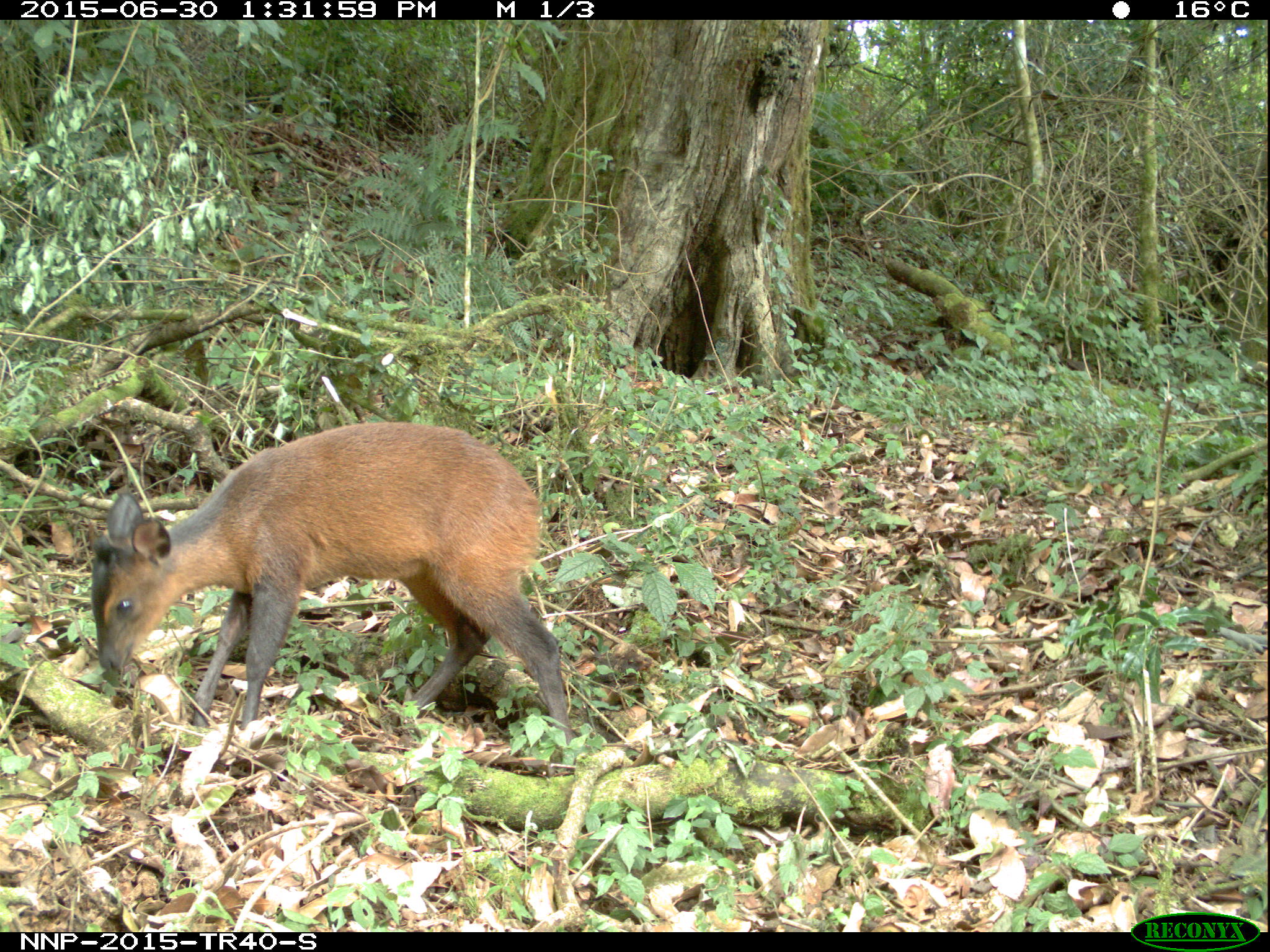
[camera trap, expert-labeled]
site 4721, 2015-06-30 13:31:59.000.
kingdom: Animalia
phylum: Chordata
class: Mammalia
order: Artiodactyla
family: Bovidae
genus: Cephalophus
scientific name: Cephalophus nigrifrons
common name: black-fronted duiker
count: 1